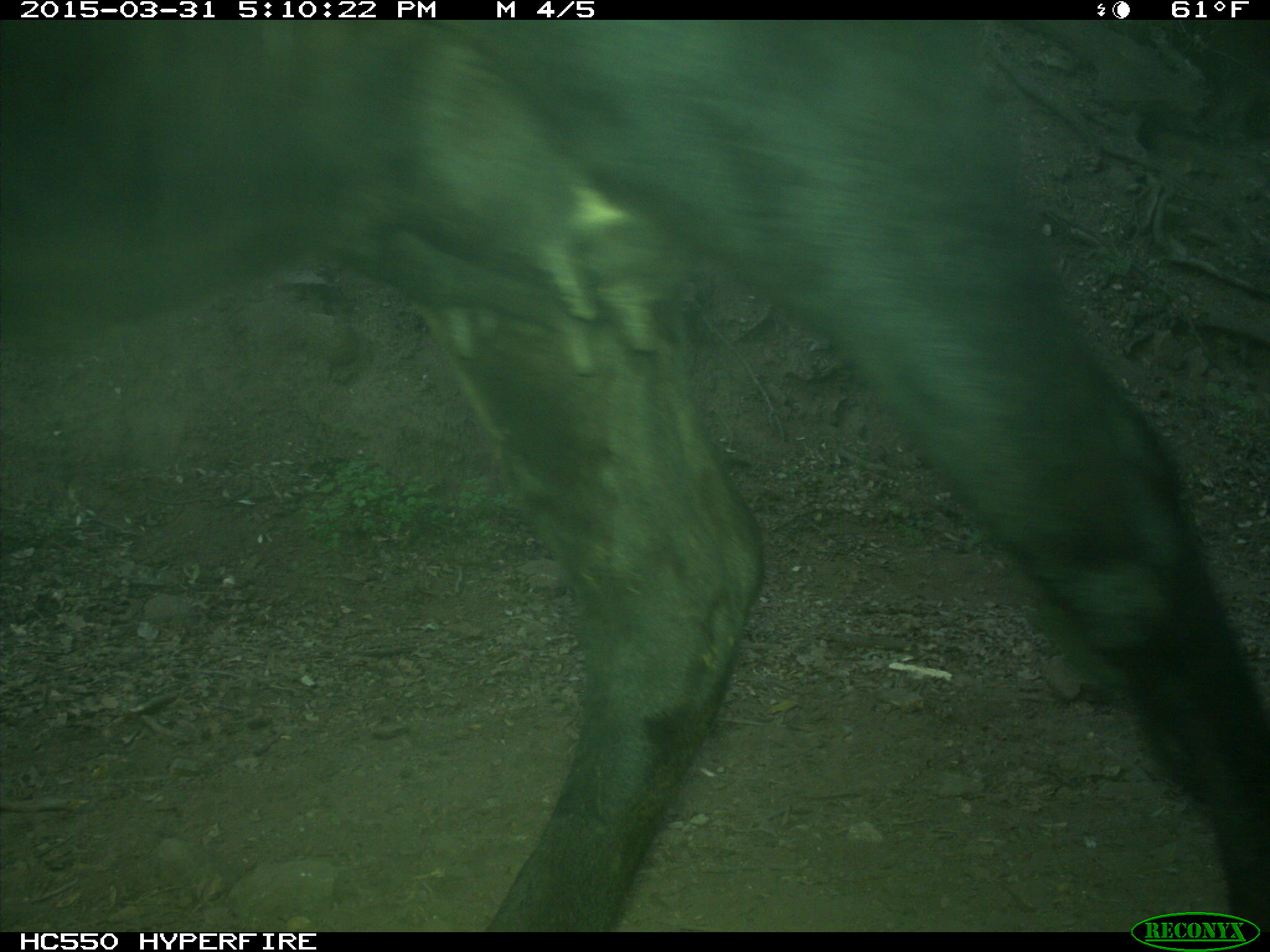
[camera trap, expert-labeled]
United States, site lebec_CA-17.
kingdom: Animalia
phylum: Chordata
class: Mammalia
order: Artiodactyla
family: Bovidae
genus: Bos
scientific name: Bos taurus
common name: domestic cow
Bos taurus (domestic cow).